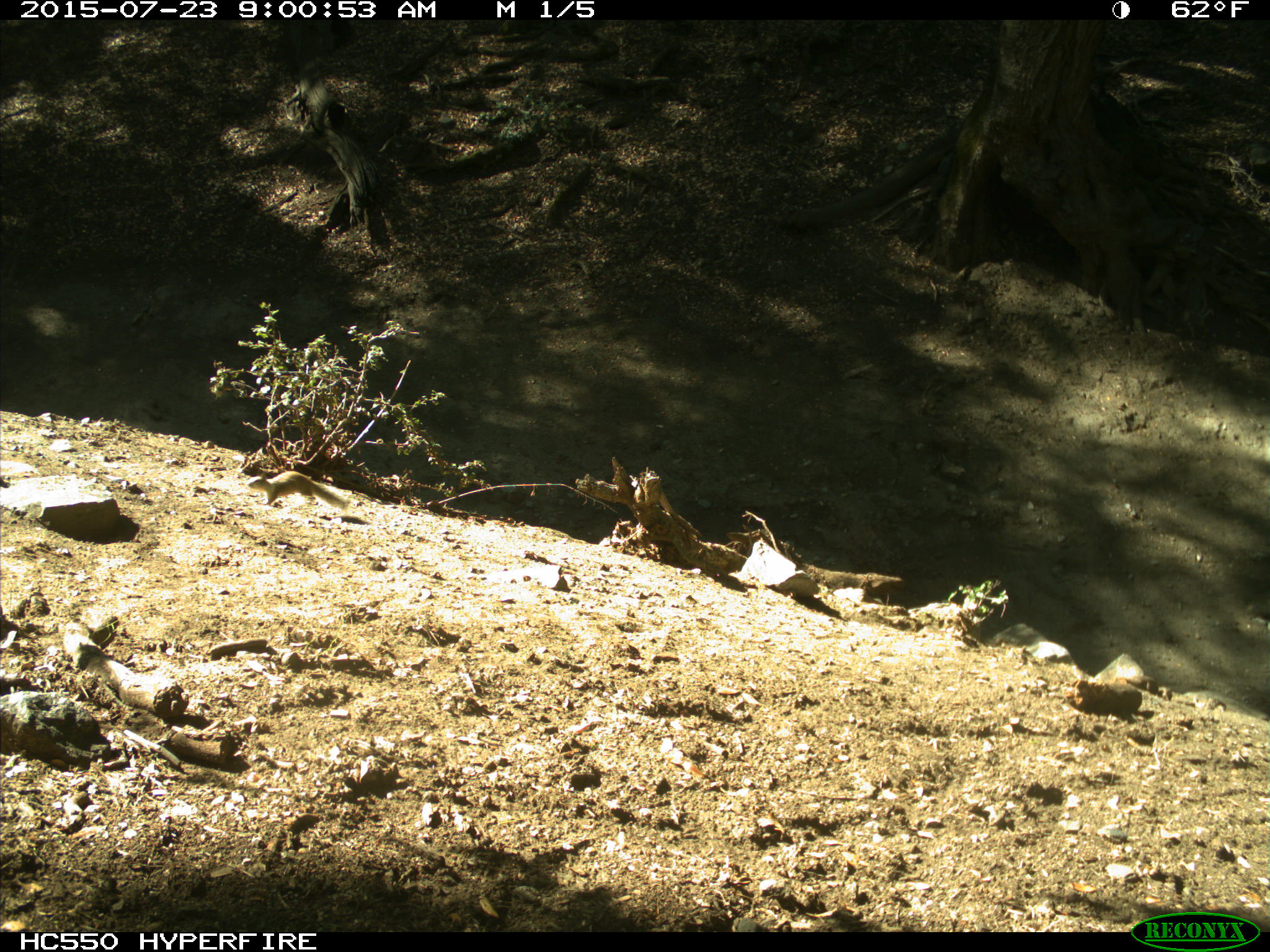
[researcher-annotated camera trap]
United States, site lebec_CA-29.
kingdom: Animalia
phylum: Chordata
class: Mammalia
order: Rodentia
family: Sciuridae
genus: Otospermophilus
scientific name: Otospermophilus beecheyi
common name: california ground squirrel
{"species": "Otospermophilus beecheyi (california ground squirrel)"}